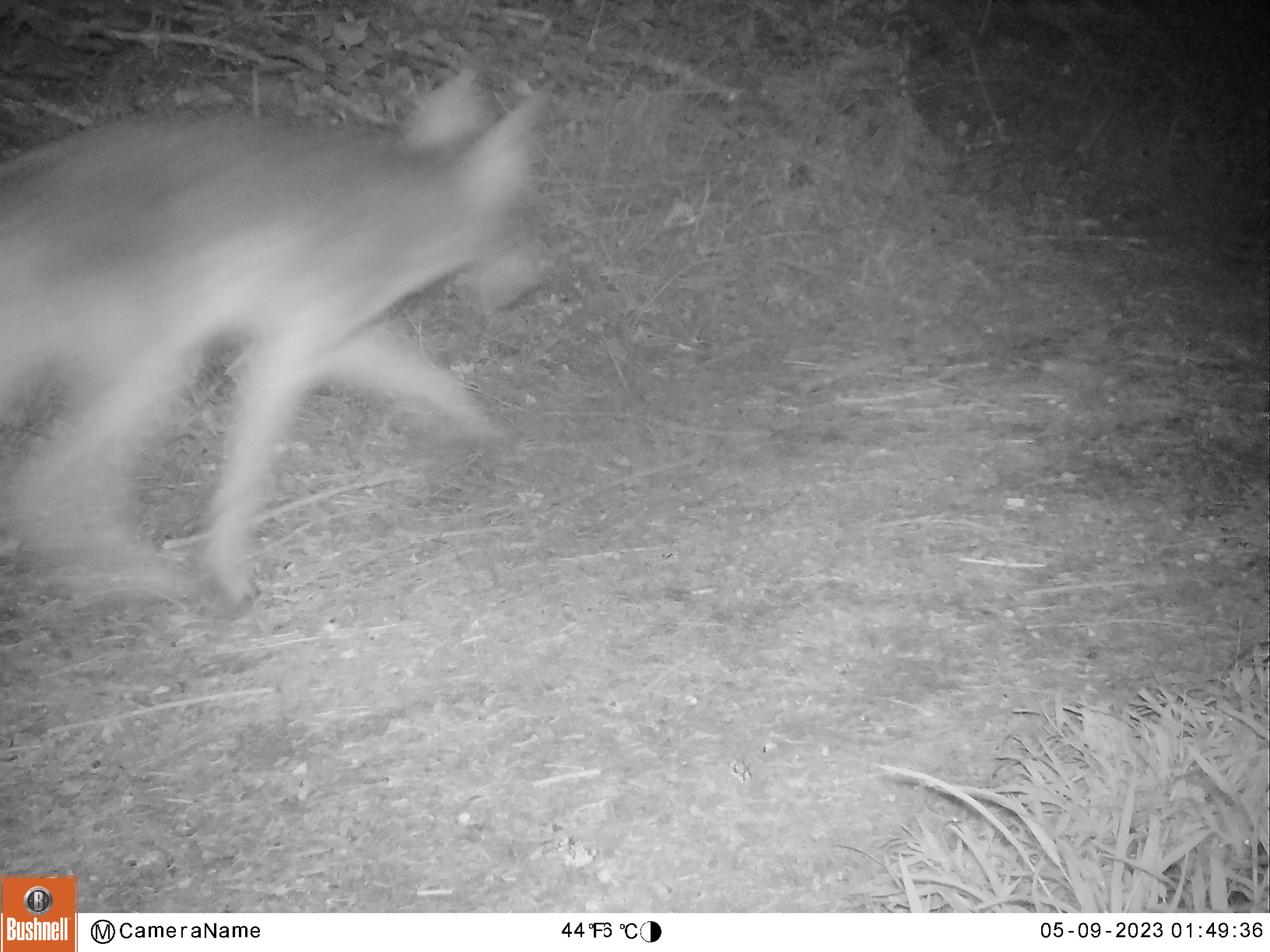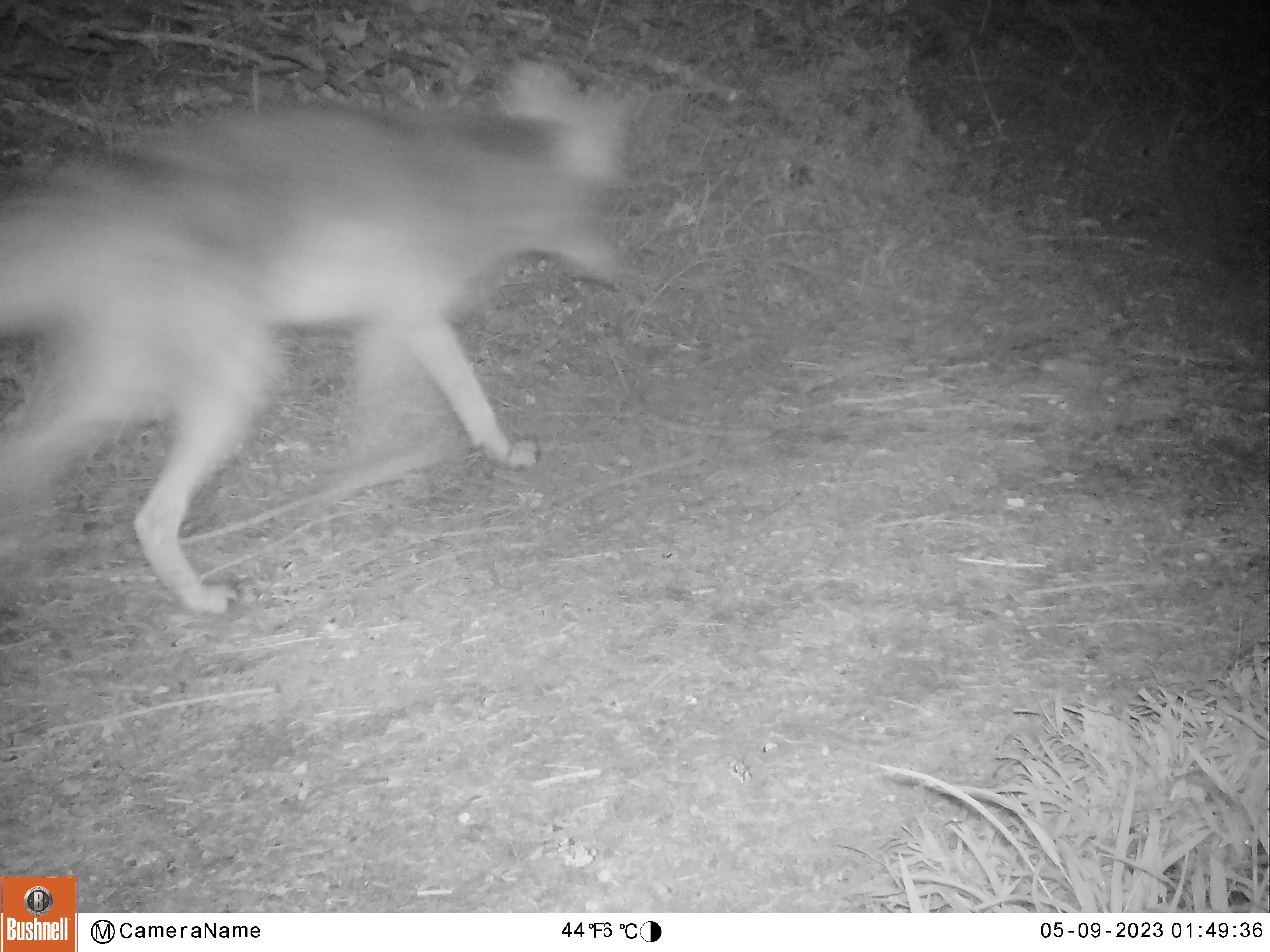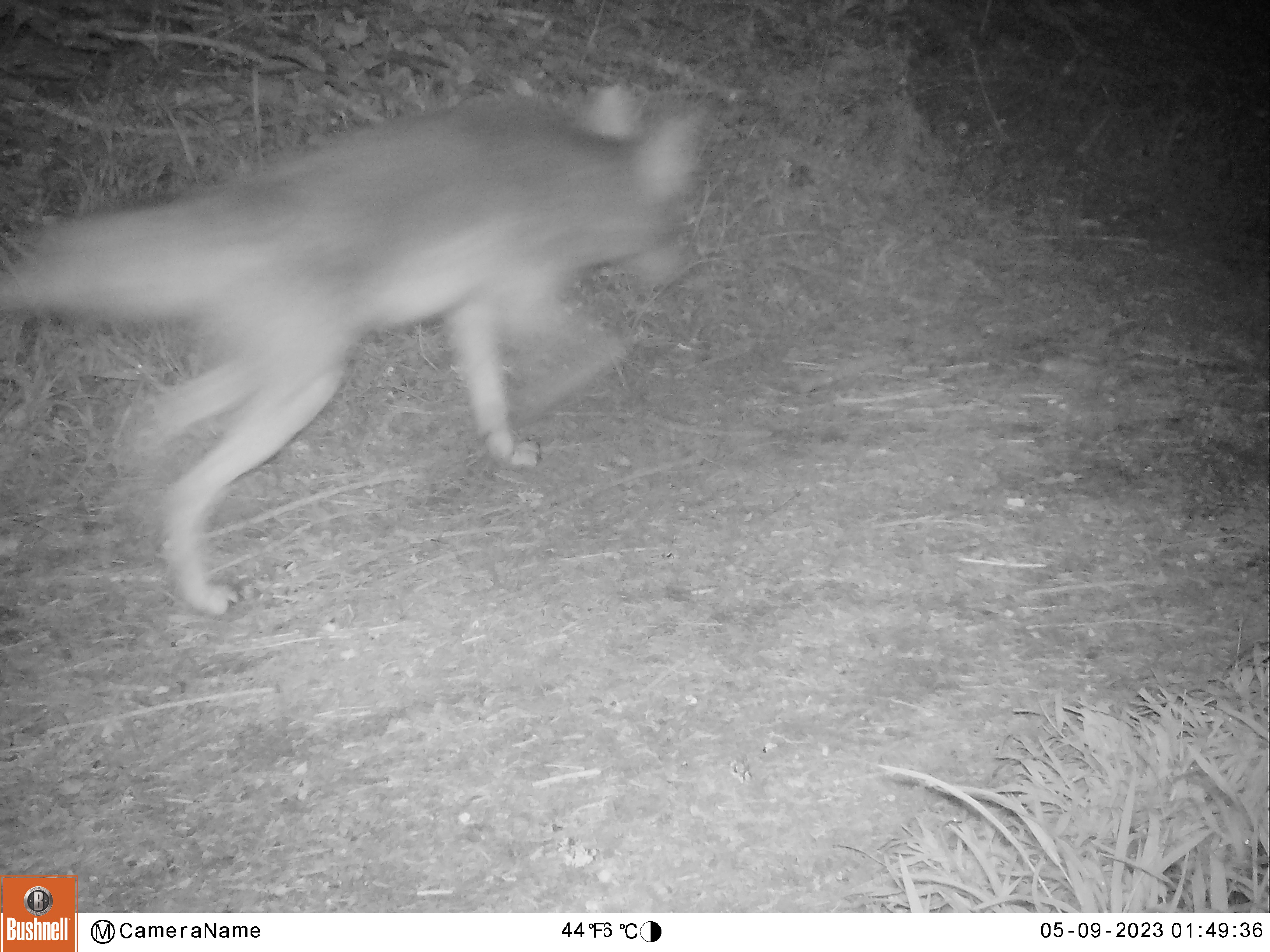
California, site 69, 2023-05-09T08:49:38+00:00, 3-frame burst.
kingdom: Animalia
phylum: Chordata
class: Mammalia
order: Carnivora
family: Canidae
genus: Canis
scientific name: Canis latrans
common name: coyote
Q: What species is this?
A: Coyote (Canis latrans).